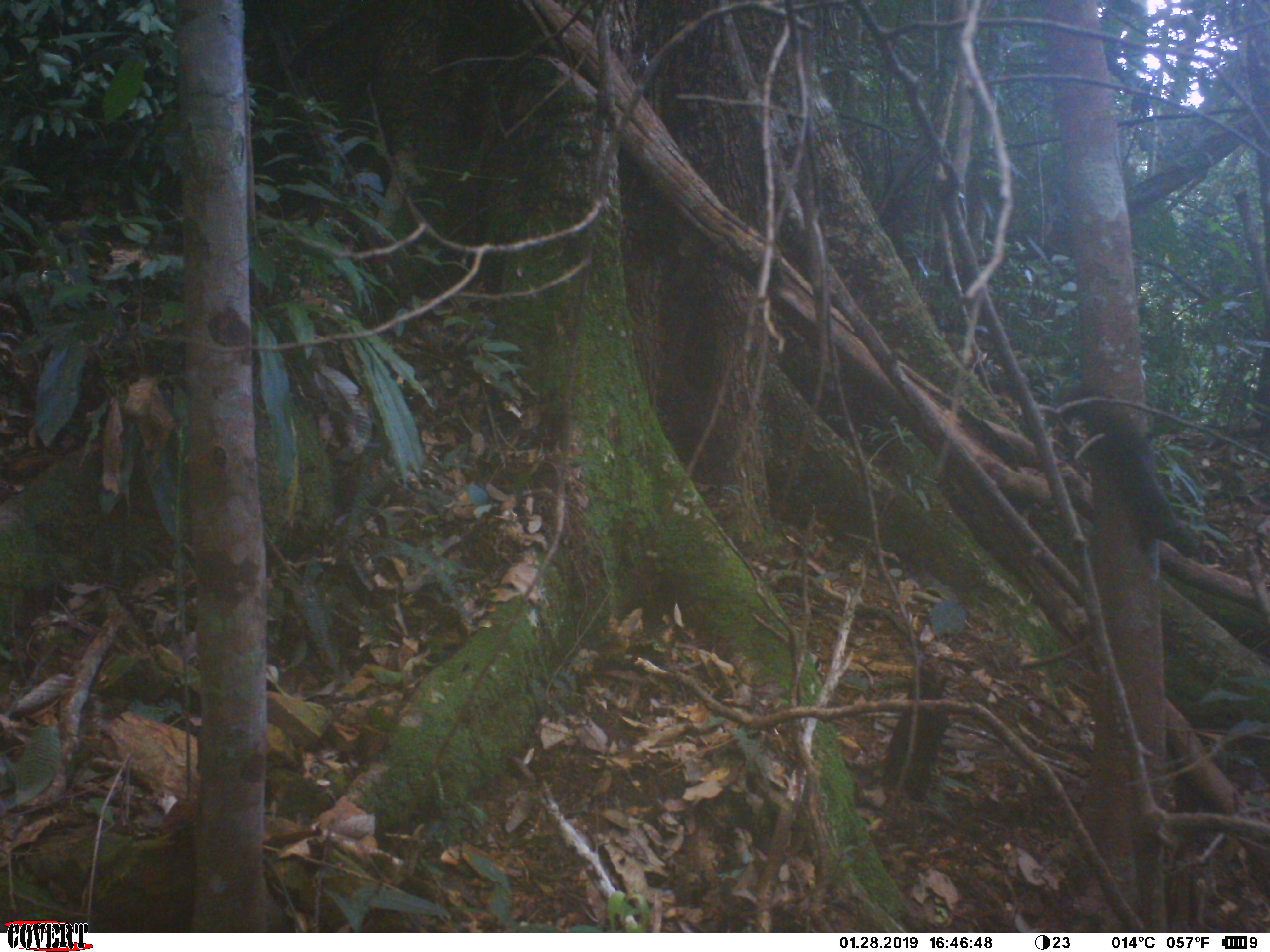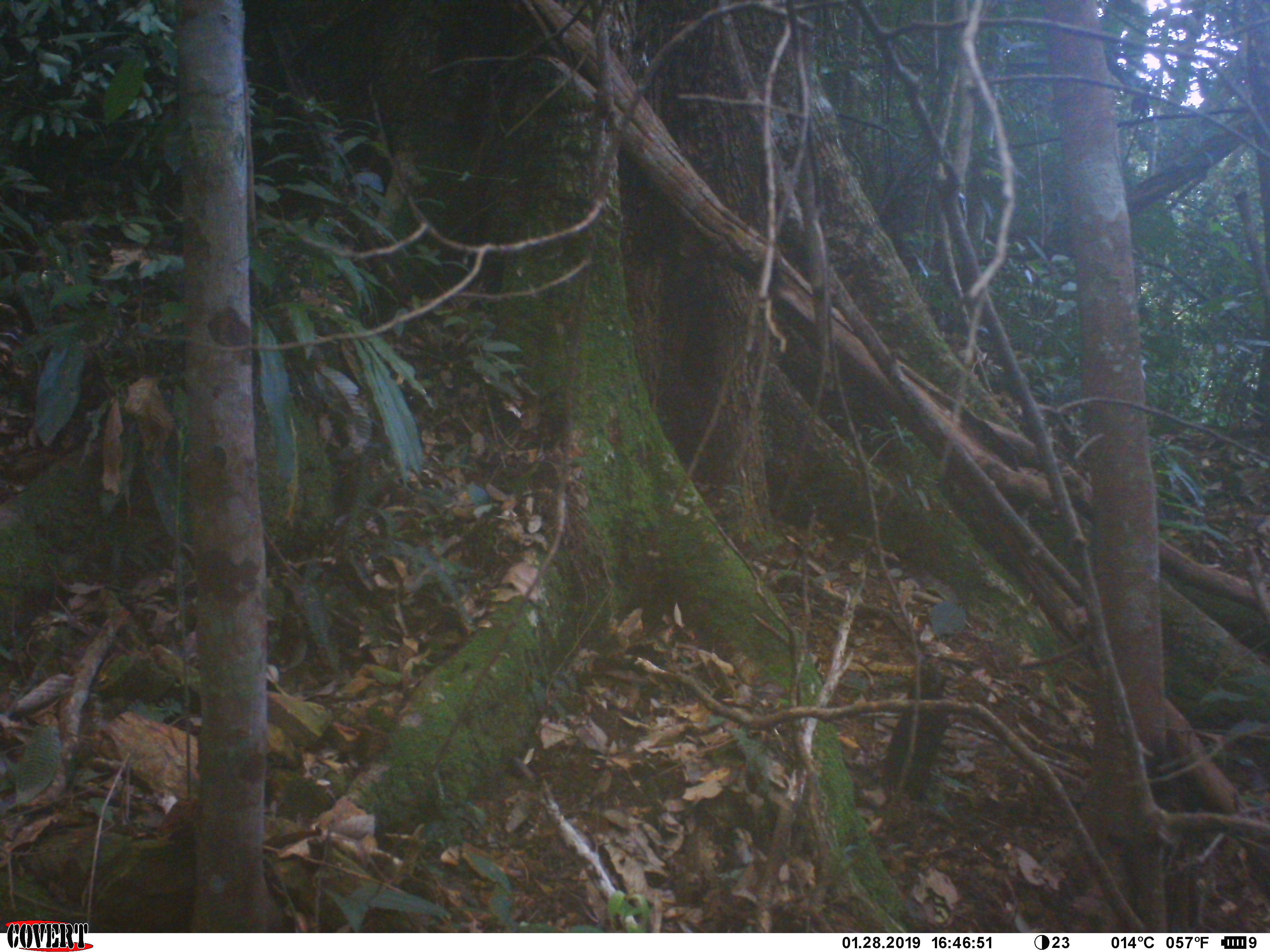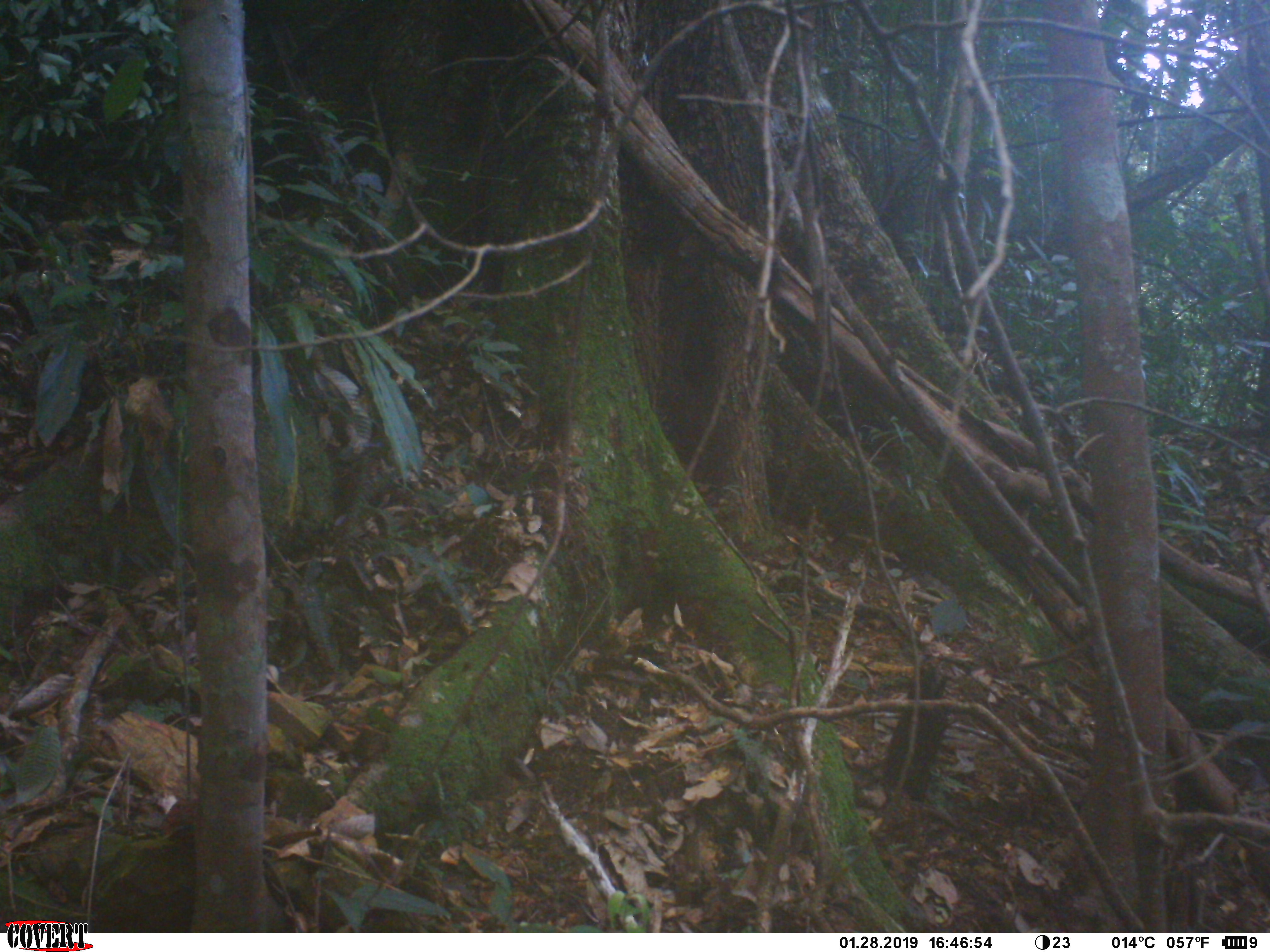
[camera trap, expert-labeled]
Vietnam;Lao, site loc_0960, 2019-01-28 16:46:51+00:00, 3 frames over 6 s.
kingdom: Animalia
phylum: Chordata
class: Mammalia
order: Rodentia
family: Sciuridae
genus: Dremomys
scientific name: Dremomys rufigenis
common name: red-cheeked squirrel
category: red cheeked squirrel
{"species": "red cheeked squirrel (red-cheeked squirrel) (Dremomys rufigenis)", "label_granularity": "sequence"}